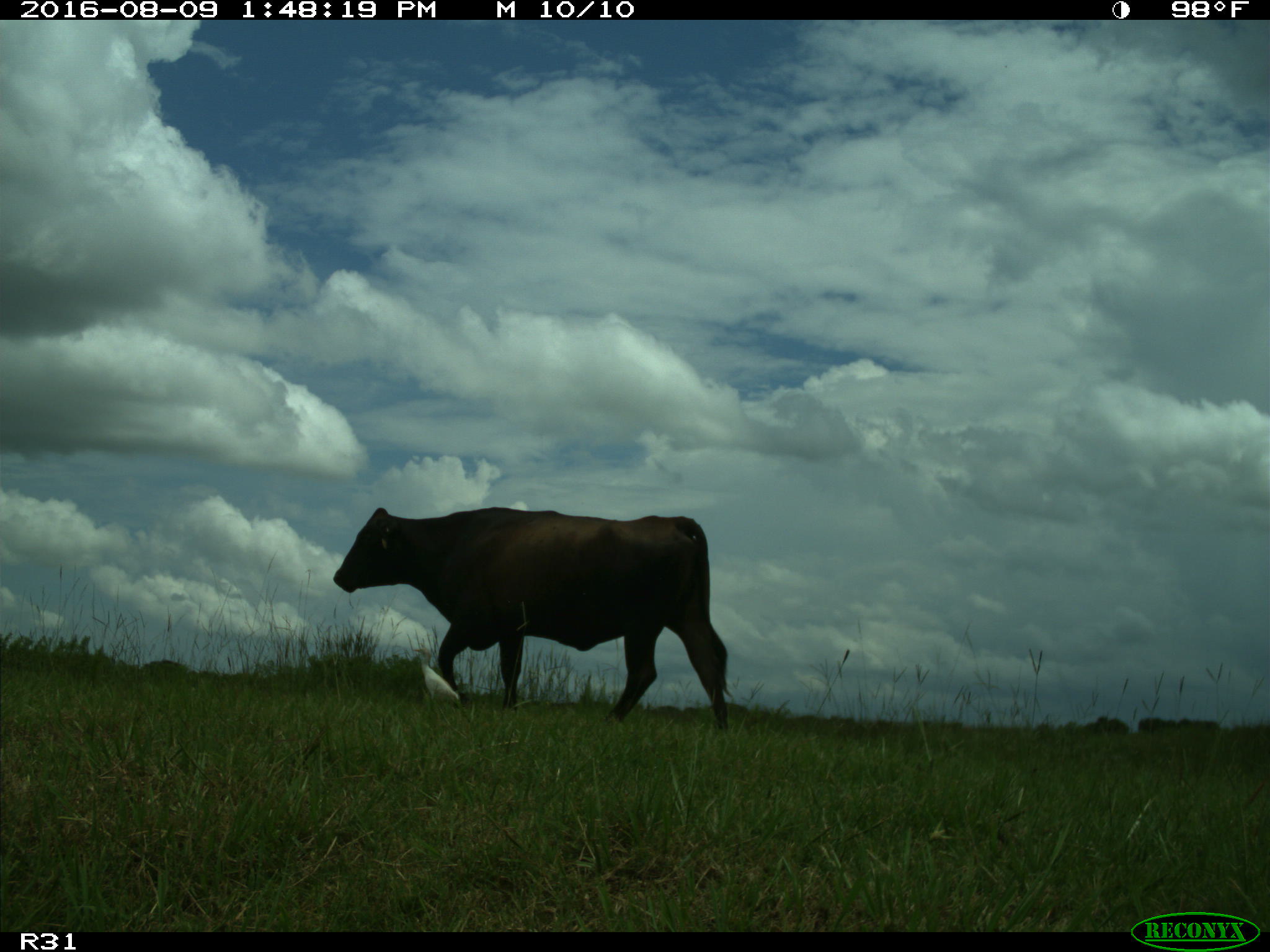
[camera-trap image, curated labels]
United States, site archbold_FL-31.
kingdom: Animalia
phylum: Chordata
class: Mammalia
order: Artiodactyla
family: Bovidae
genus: Bos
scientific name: Bos taurus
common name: domestic cow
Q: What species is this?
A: Bos taurus (domestic cow).